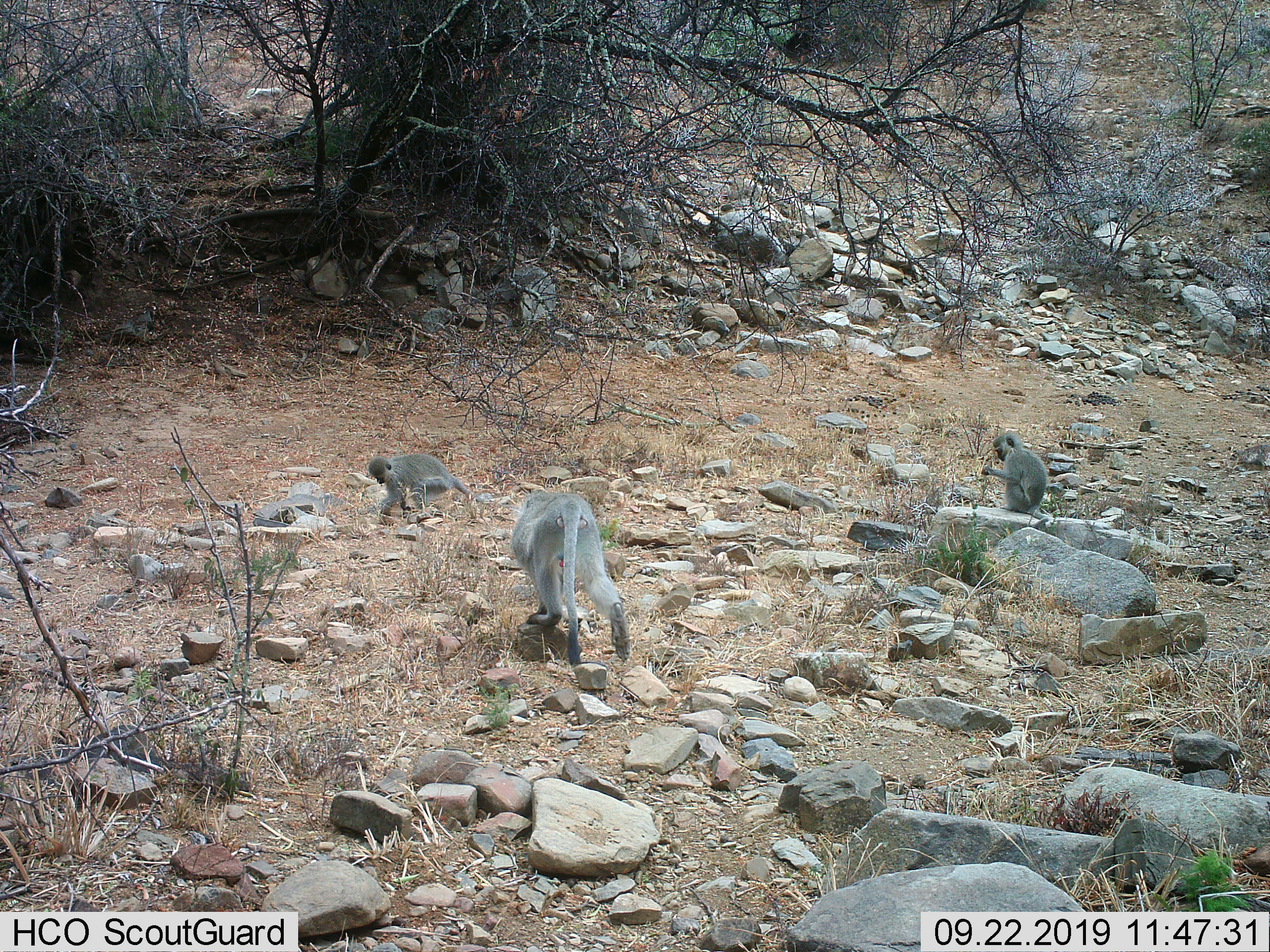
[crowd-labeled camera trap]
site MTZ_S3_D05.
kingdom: Animalia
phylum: Chordata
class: Mammalia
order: Primates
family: Cercopithecidae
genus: Chlorocebus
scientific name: Chlorocebus pygerythrus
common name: vervet monkey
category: monkeyvervet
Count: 3.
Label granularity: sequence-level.